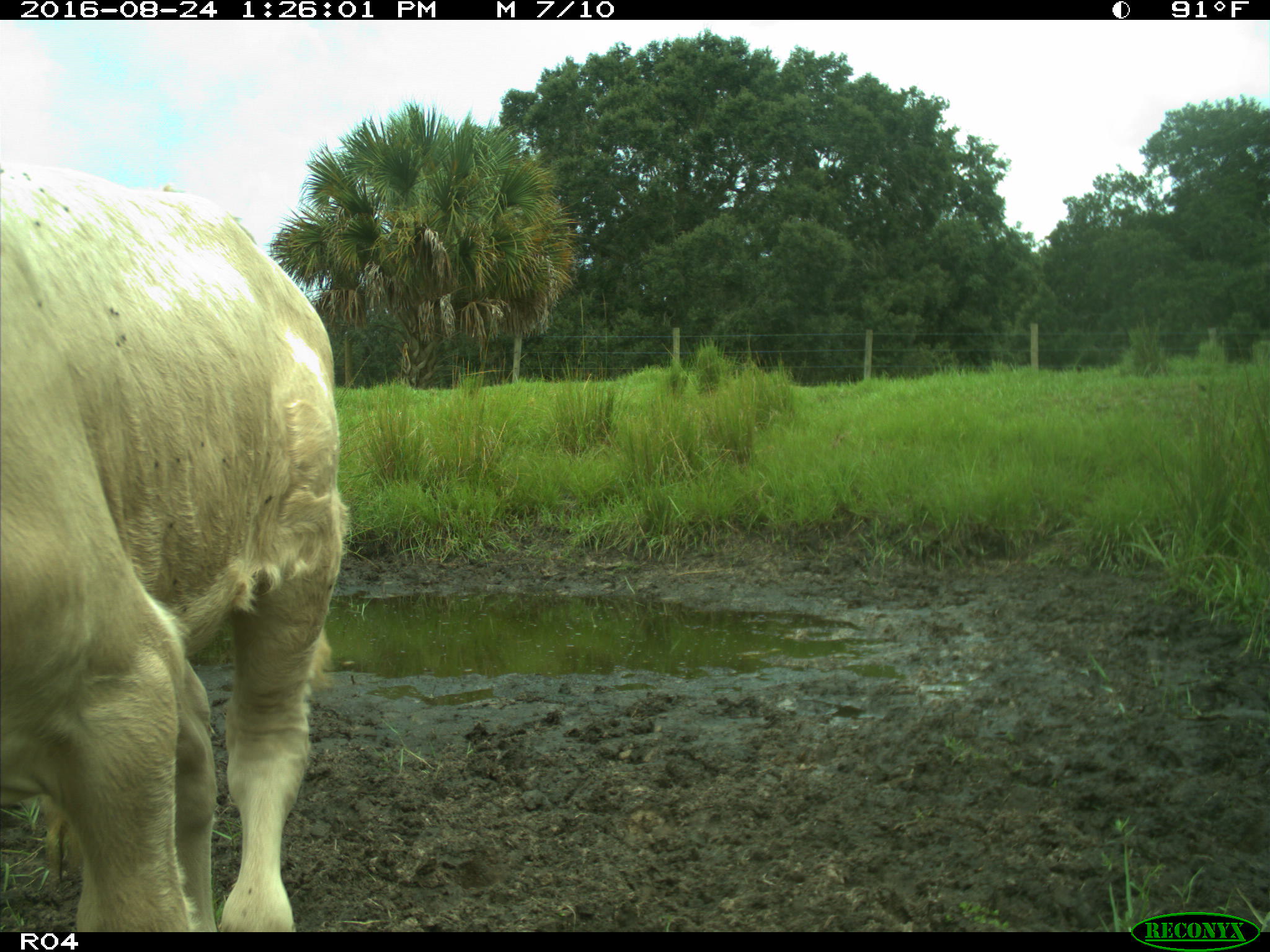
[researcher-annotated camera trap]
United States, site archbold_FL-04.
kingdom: Animalia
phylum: Chordata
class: Mammalia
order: Artiodactyla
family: Bovidae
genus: Bos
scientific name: Bos taurus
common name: domestic cow